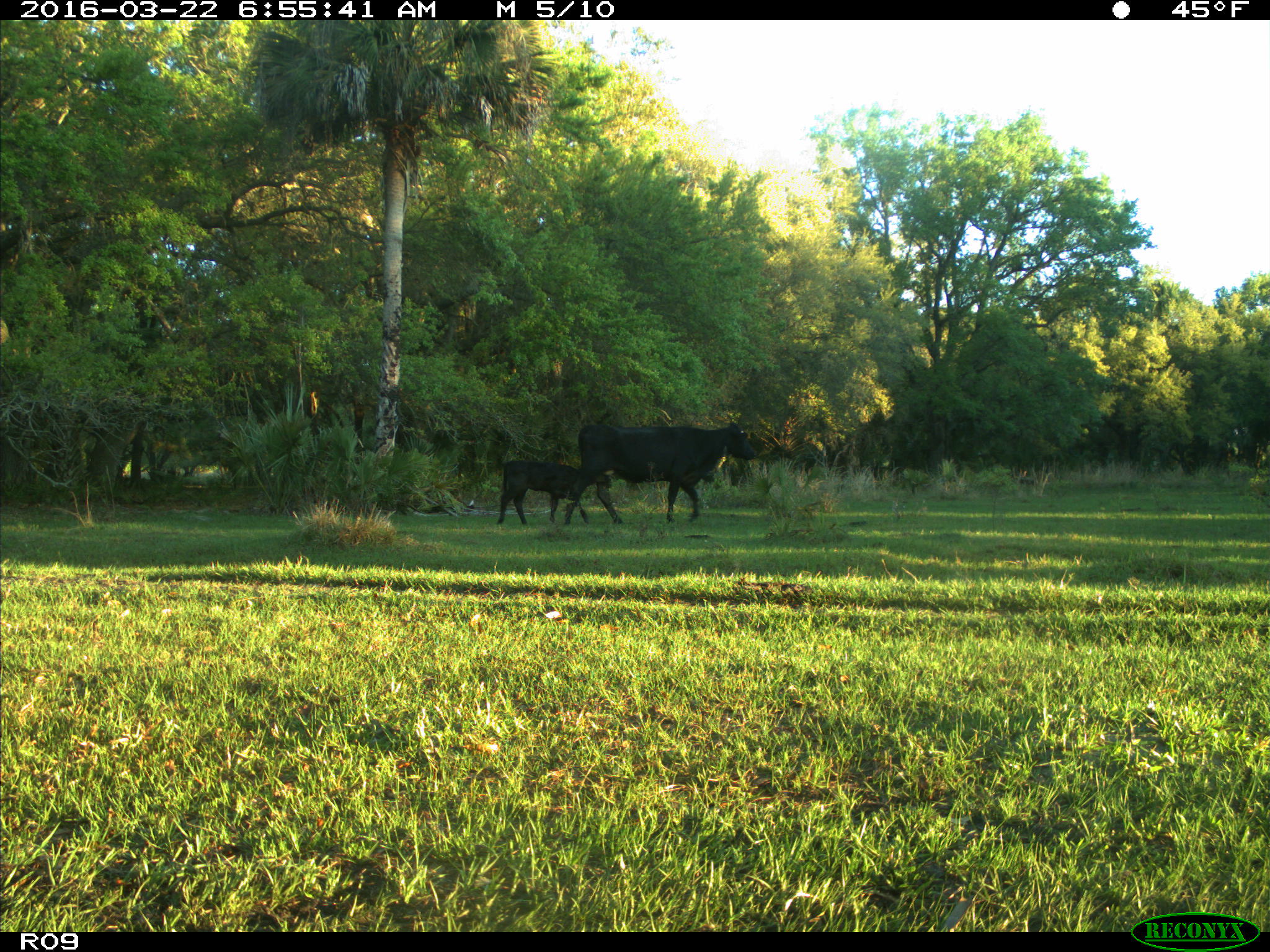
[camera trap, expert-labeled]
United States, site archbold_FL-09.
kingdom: Animalia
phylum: Chordata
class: Mammalia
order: Artiodactyla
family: Bovidae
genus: Bos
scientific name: Bos taurus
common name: domestic cow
Bos taurus (domestic cow).